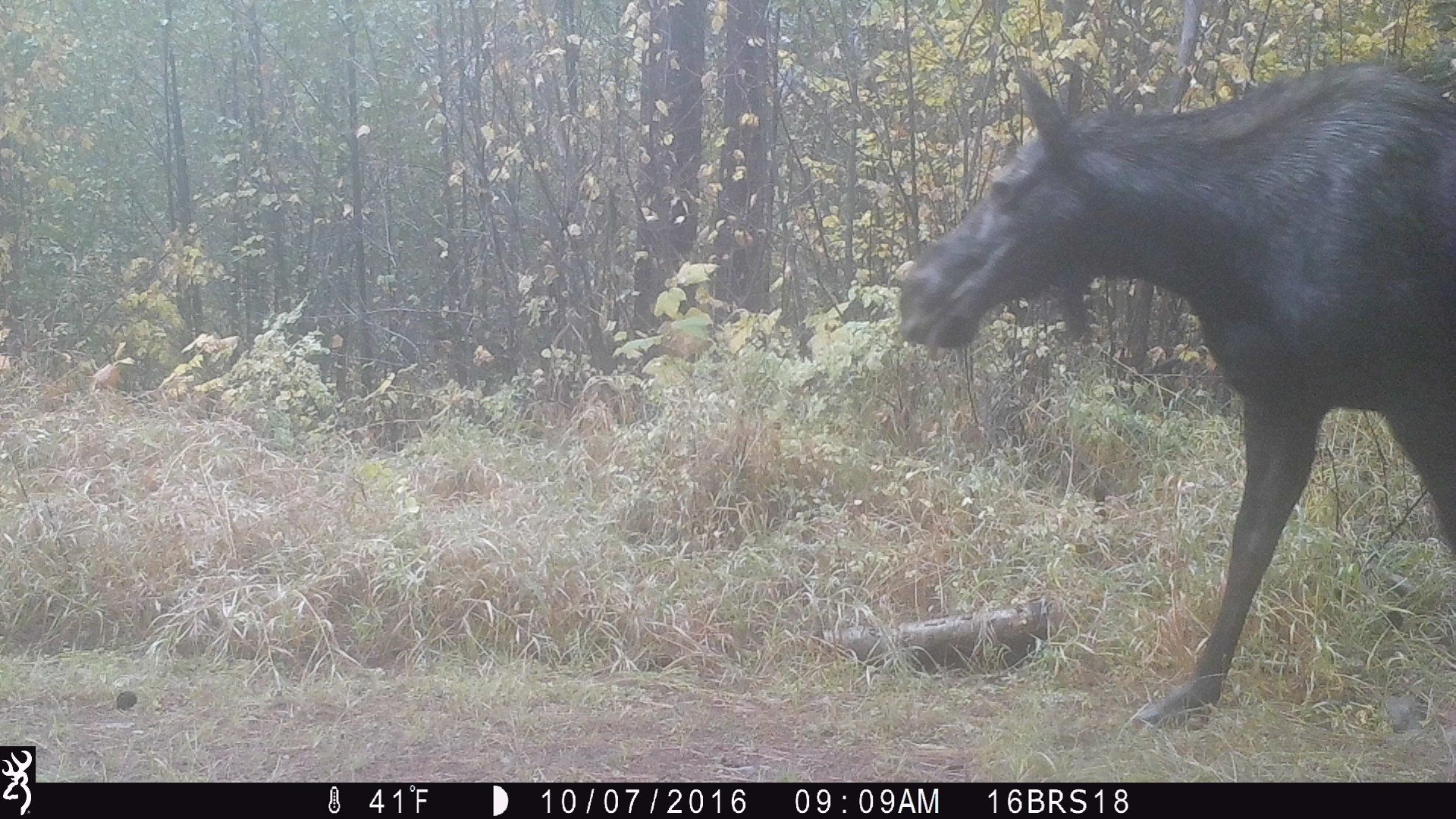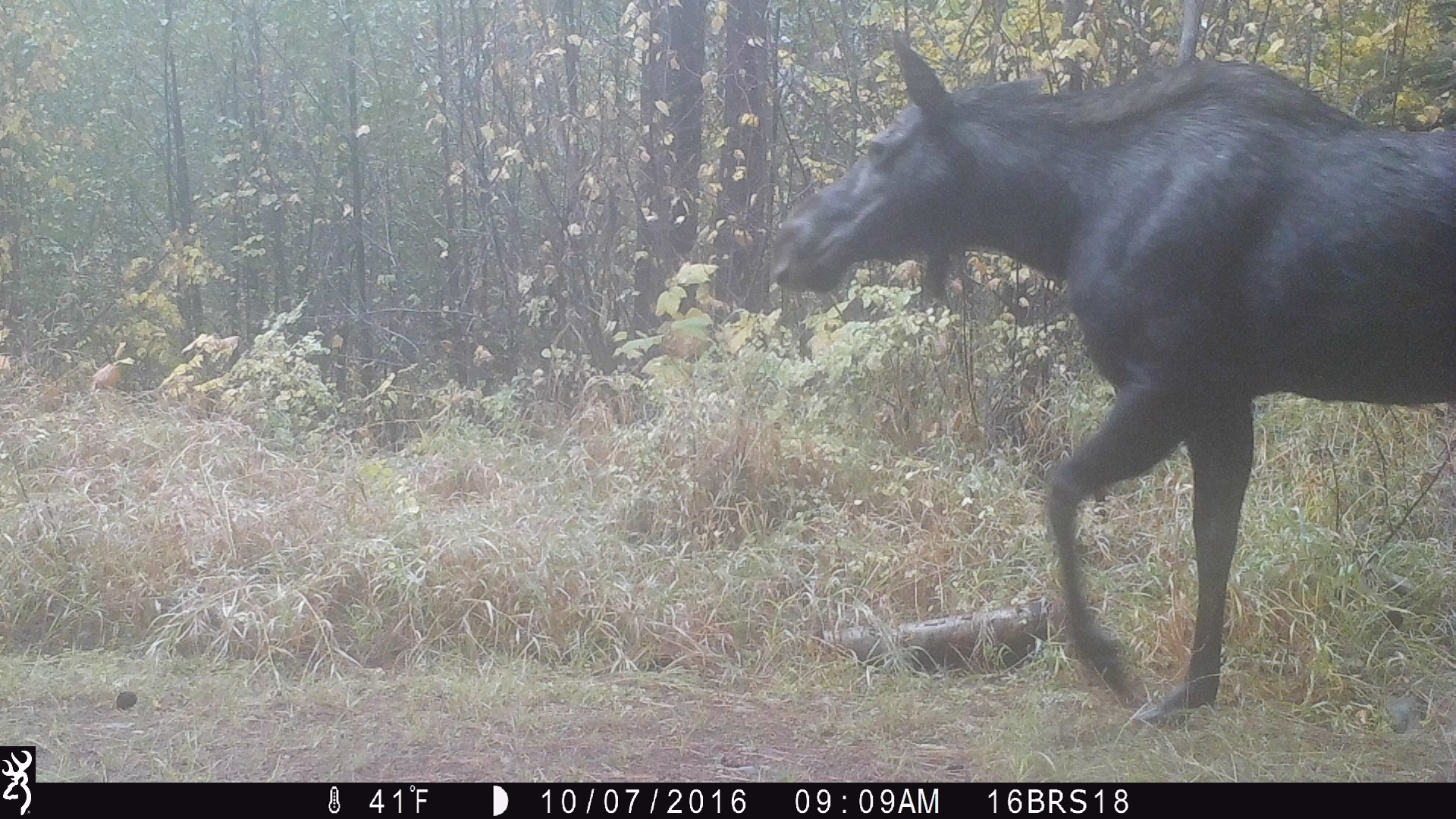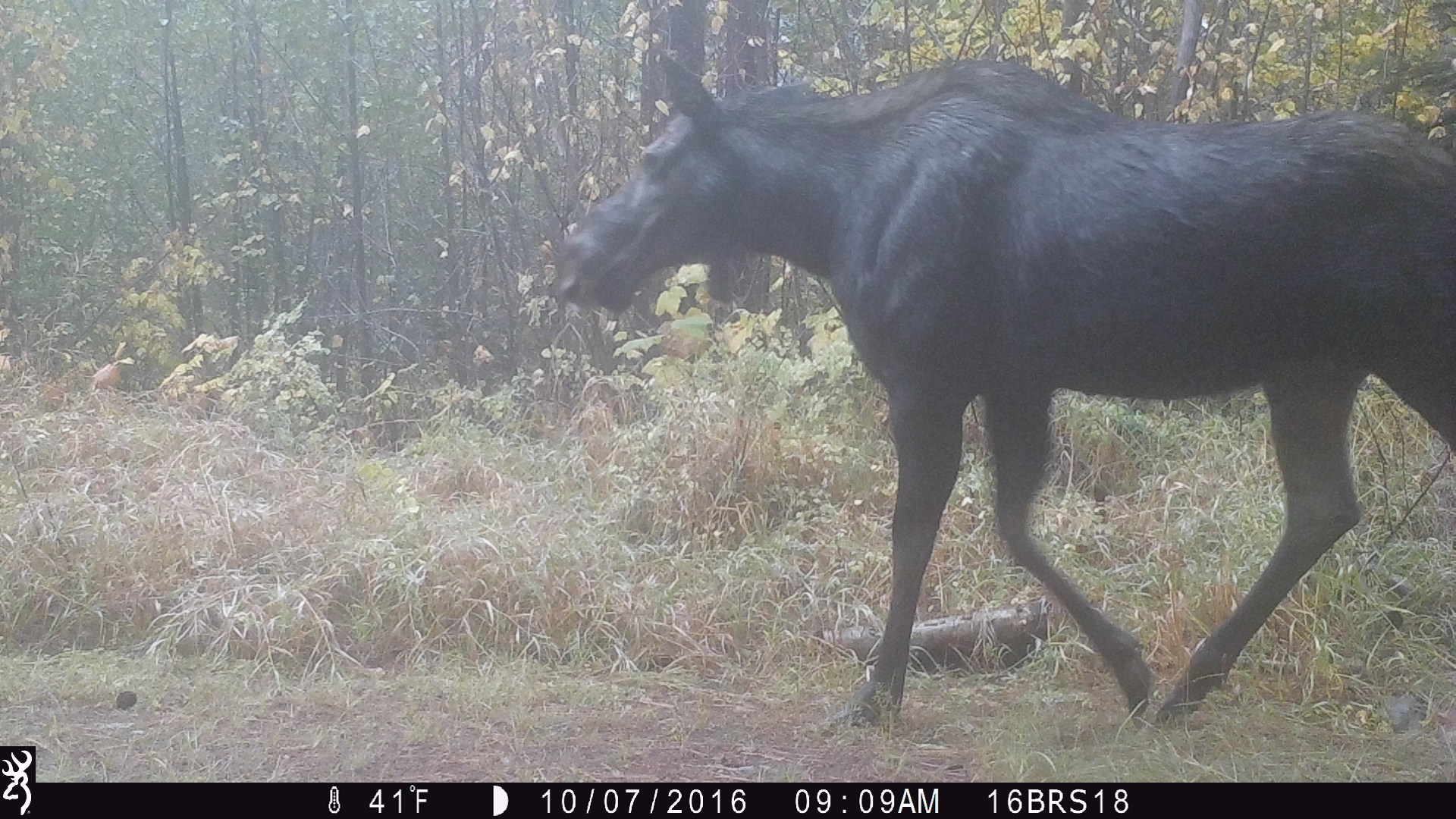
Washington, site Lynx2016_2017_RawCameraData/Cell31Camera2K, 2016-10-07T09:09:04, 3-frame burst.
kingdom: Animalia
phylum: Chordata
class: Mammalia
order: Artiodactyla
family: Cervidae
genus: Alces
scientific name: Alces alces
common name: moose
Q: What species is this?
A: Alces alces (moose).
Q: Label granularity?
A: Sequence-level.